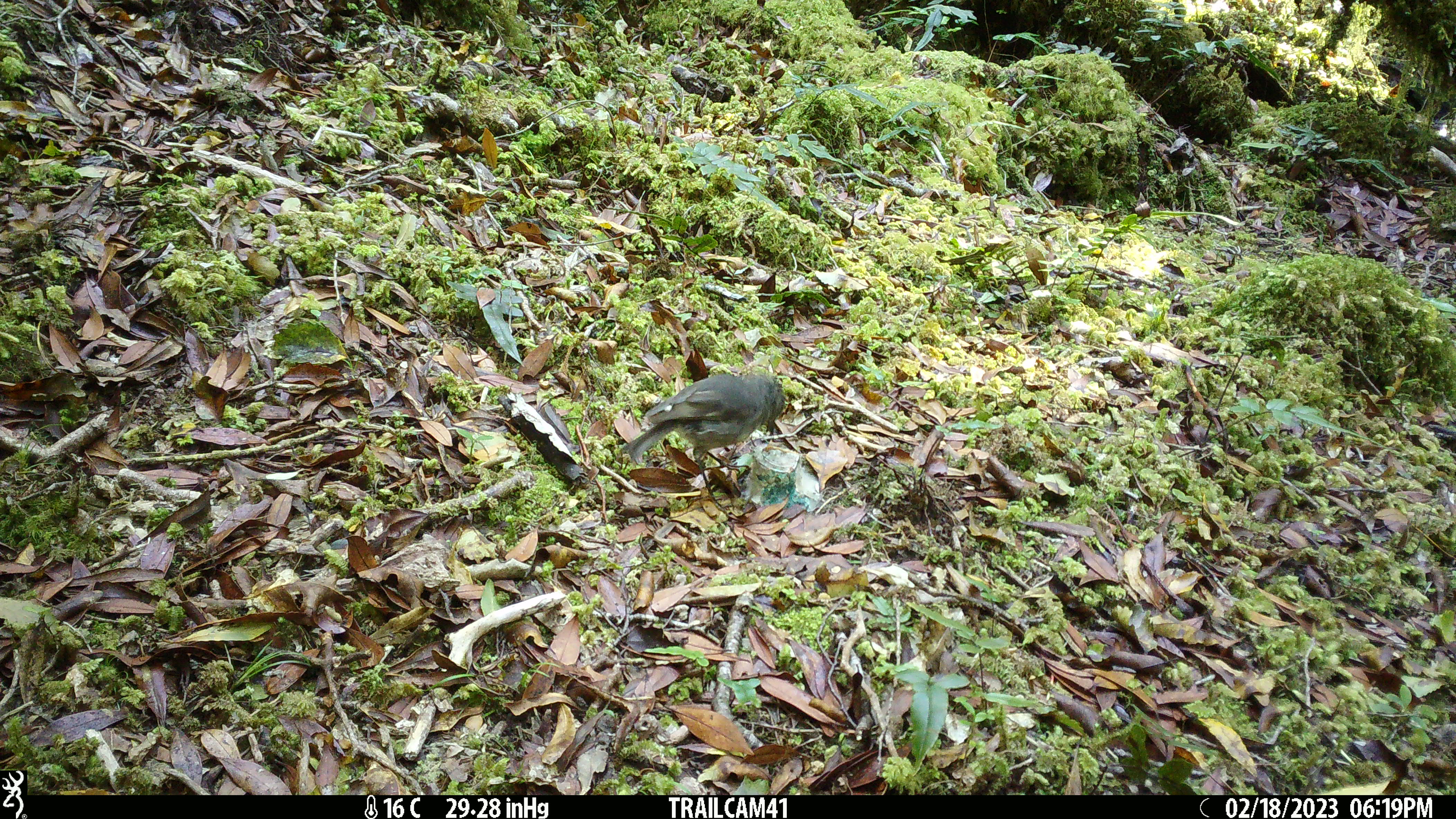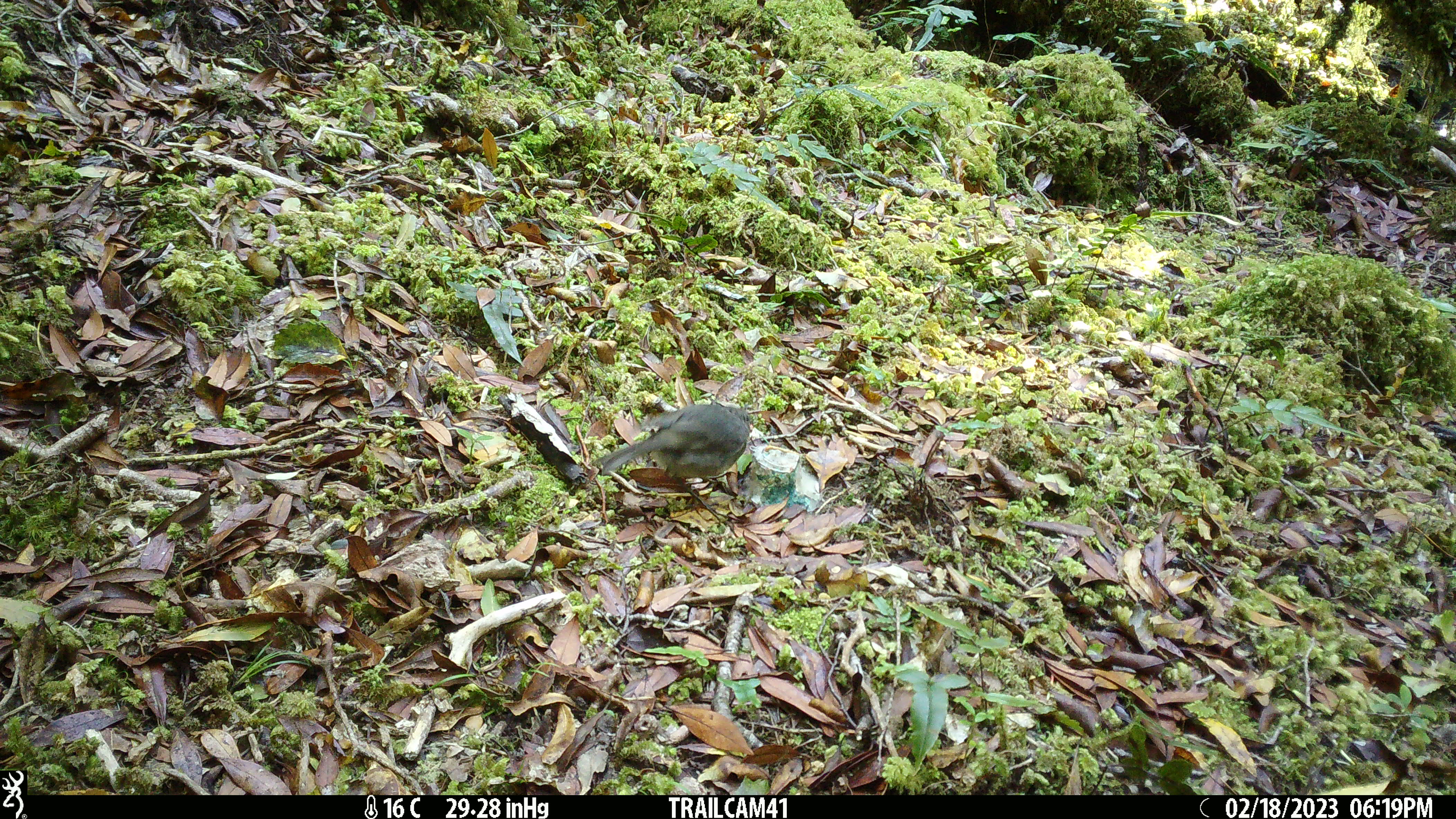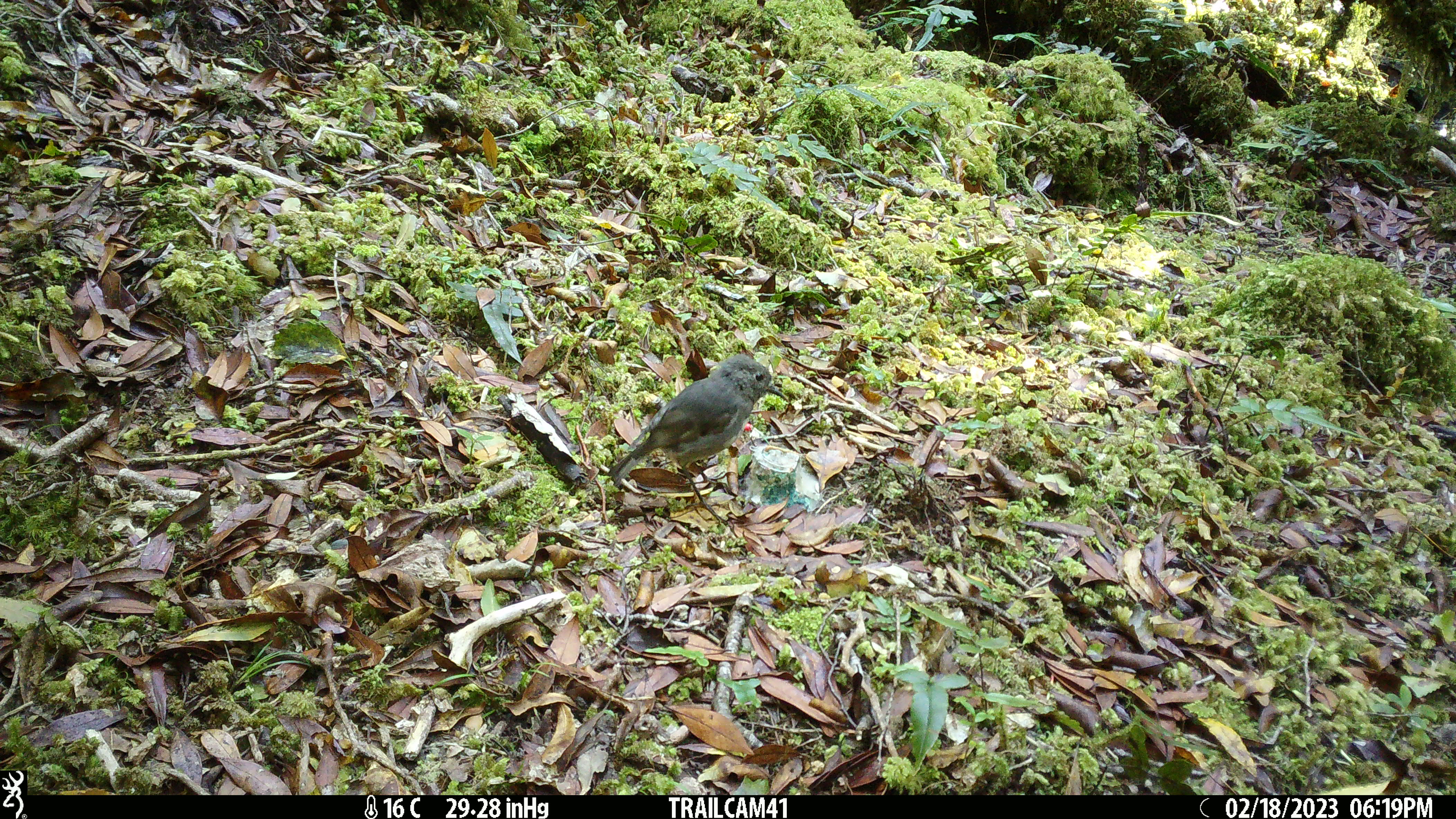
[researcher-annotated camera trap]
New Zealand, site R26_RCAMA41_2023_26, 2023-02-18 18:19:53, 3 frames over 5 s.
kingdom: Animalia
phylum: Chordata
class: Aves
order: Passeriformes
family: Petroicidae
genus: Petroica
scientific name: Petroica australis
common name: new zealand robin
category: robin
Robin (new zealand robin) (Petroica australis).